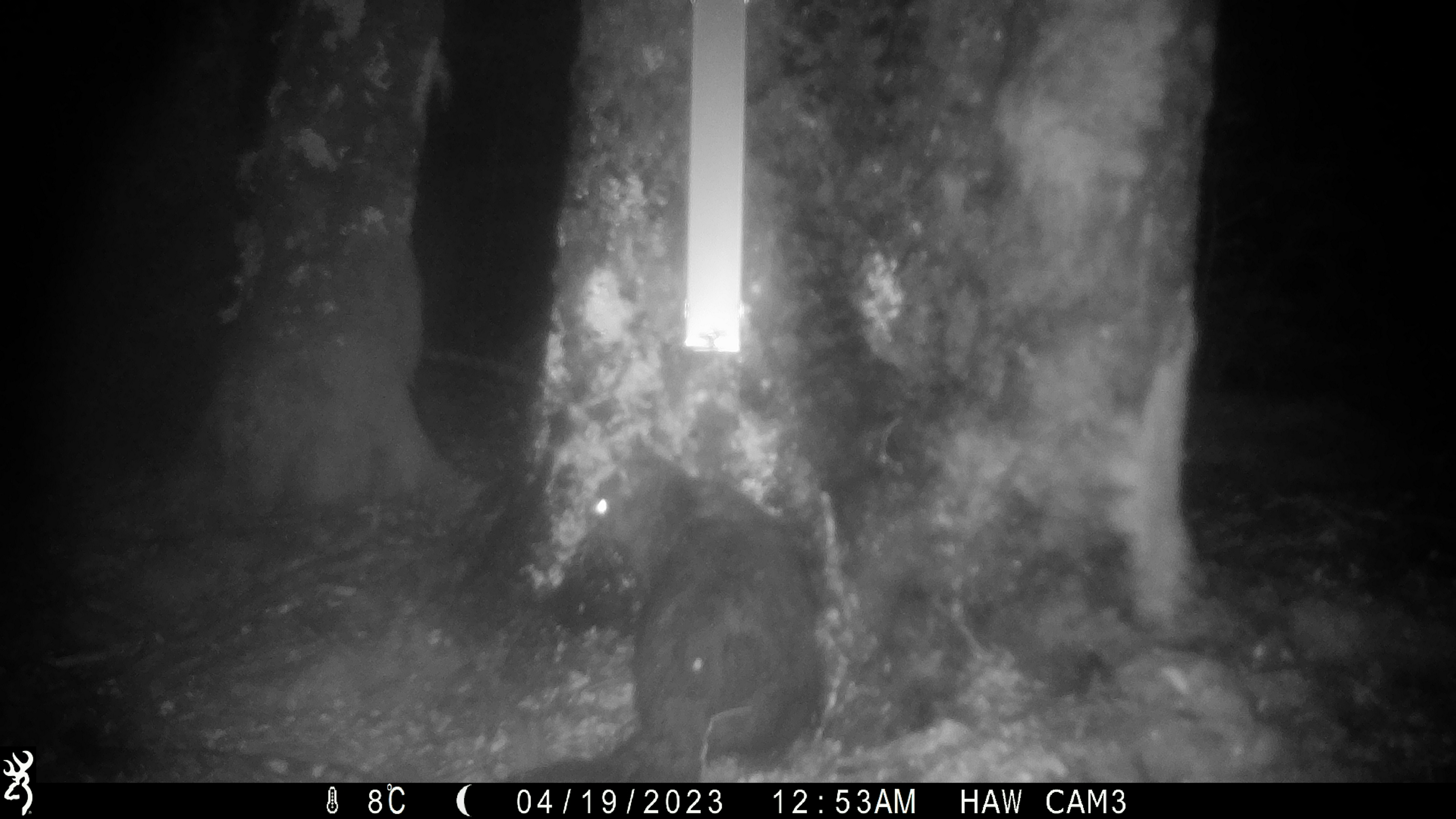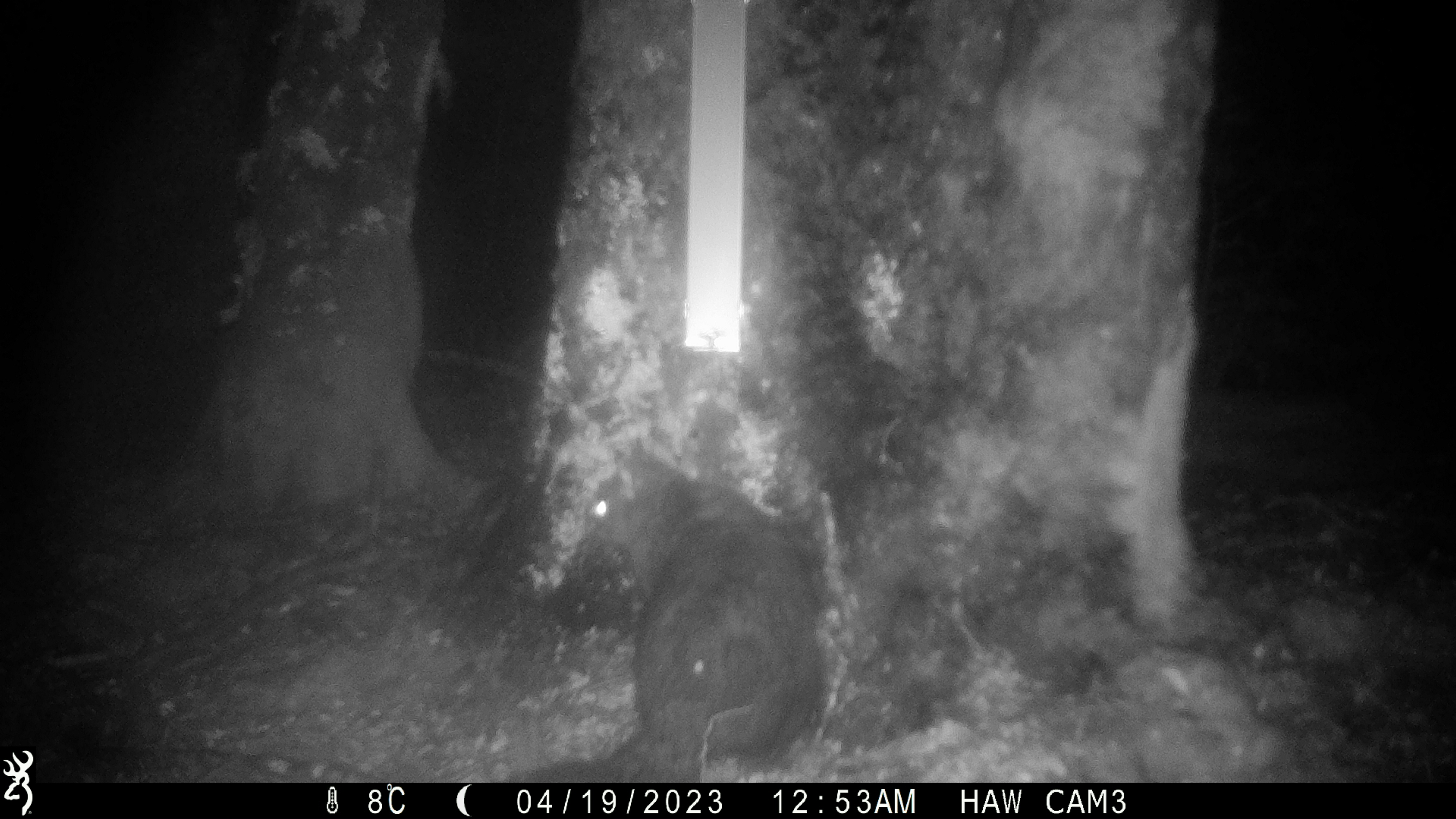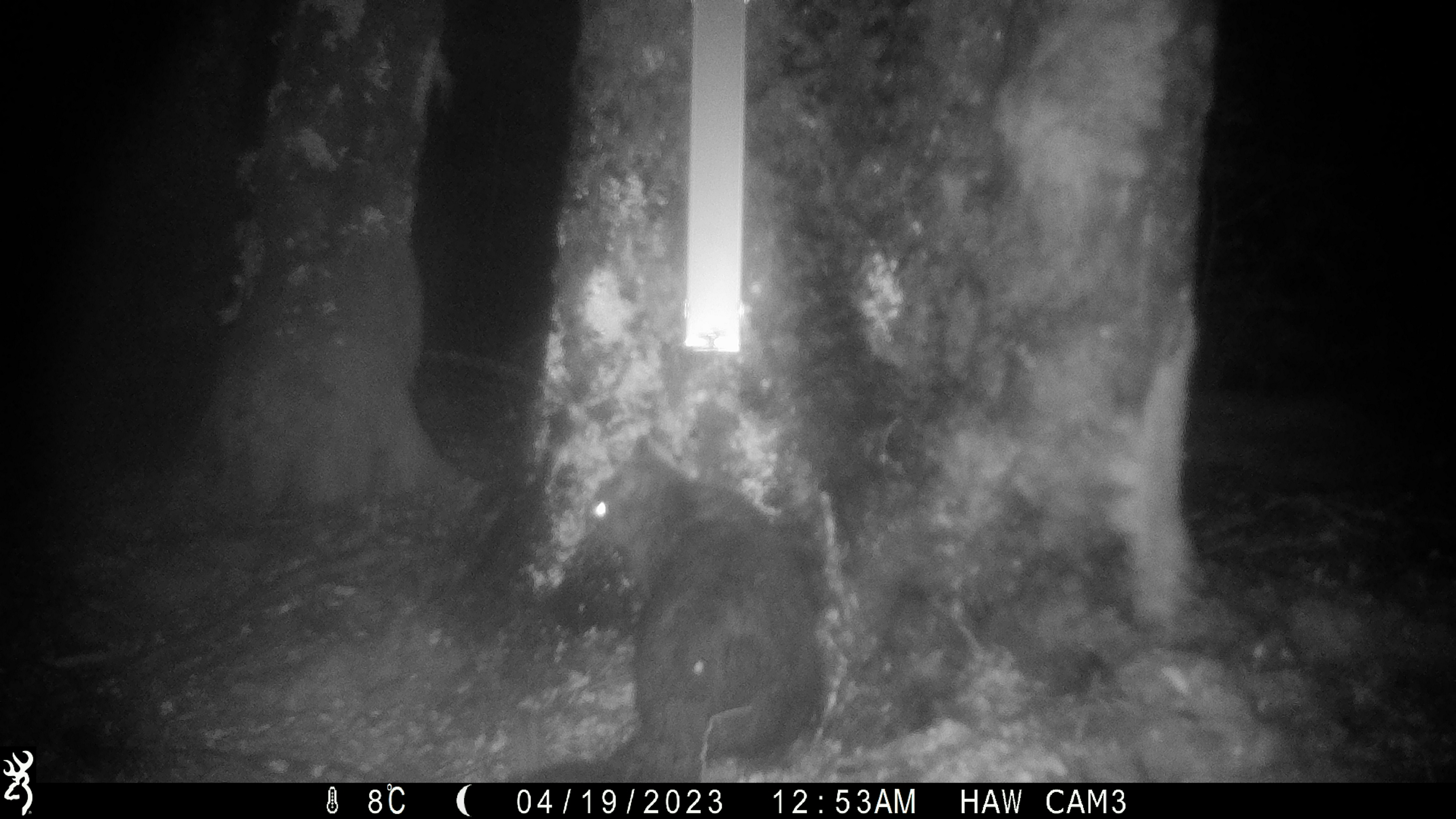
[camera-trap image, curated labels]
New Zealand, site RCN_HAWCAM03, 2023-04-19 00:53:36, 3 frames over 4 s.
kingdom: Animalia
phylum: Chordata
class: Mammalia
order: Diprotodontia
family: Phalangeridae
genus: Trichosurus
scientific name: Trichosurus vulpecula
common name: common brushtail possum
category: possum